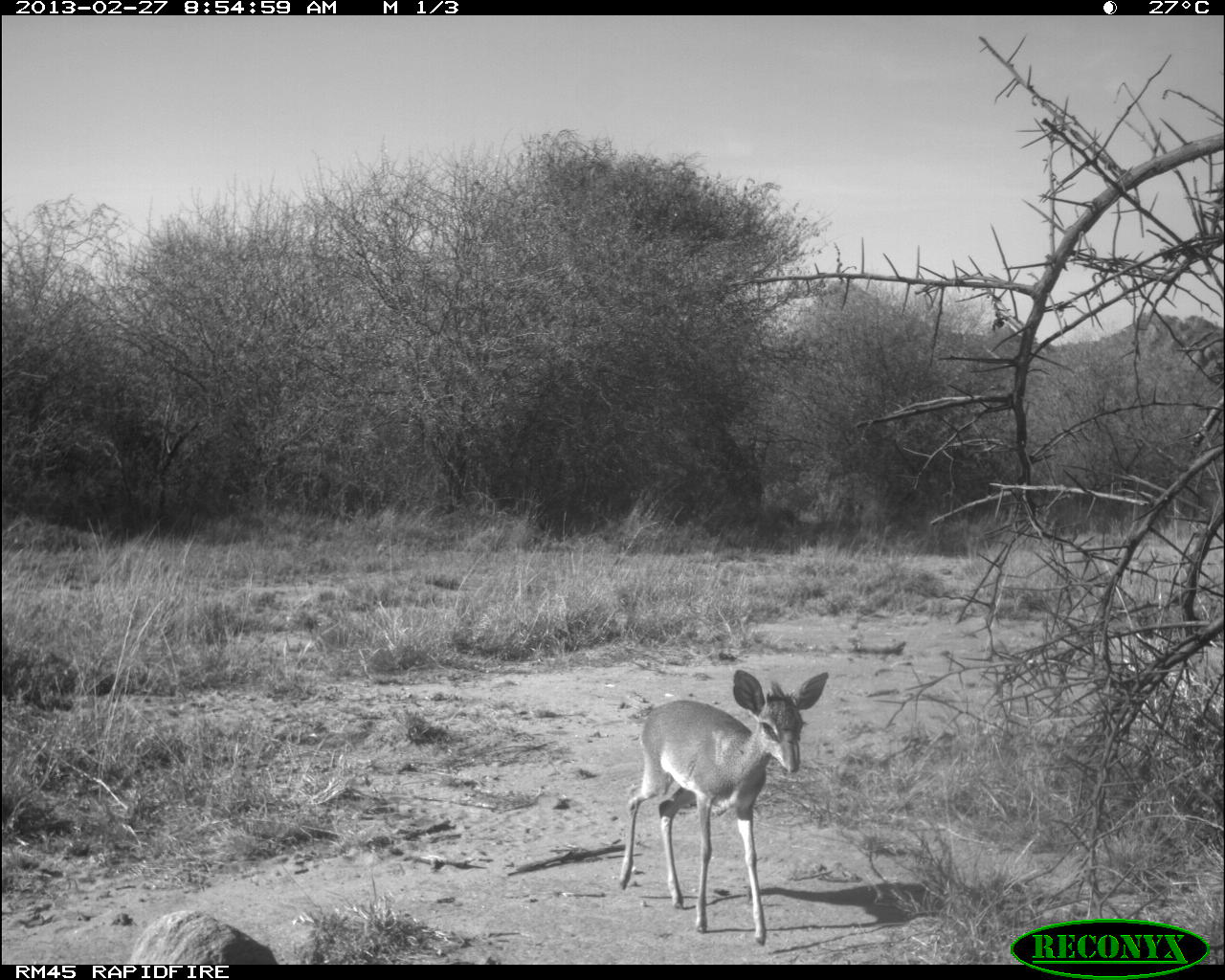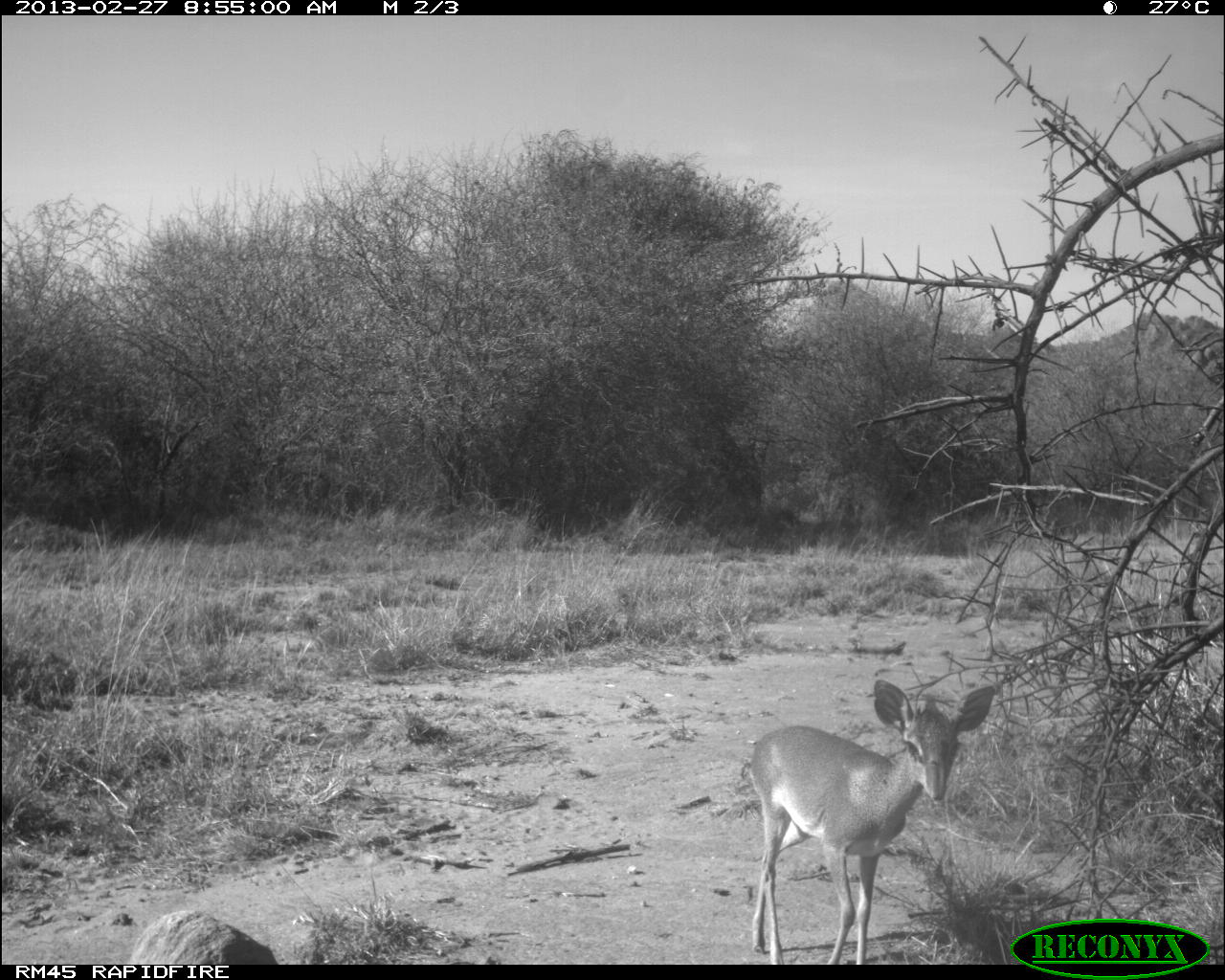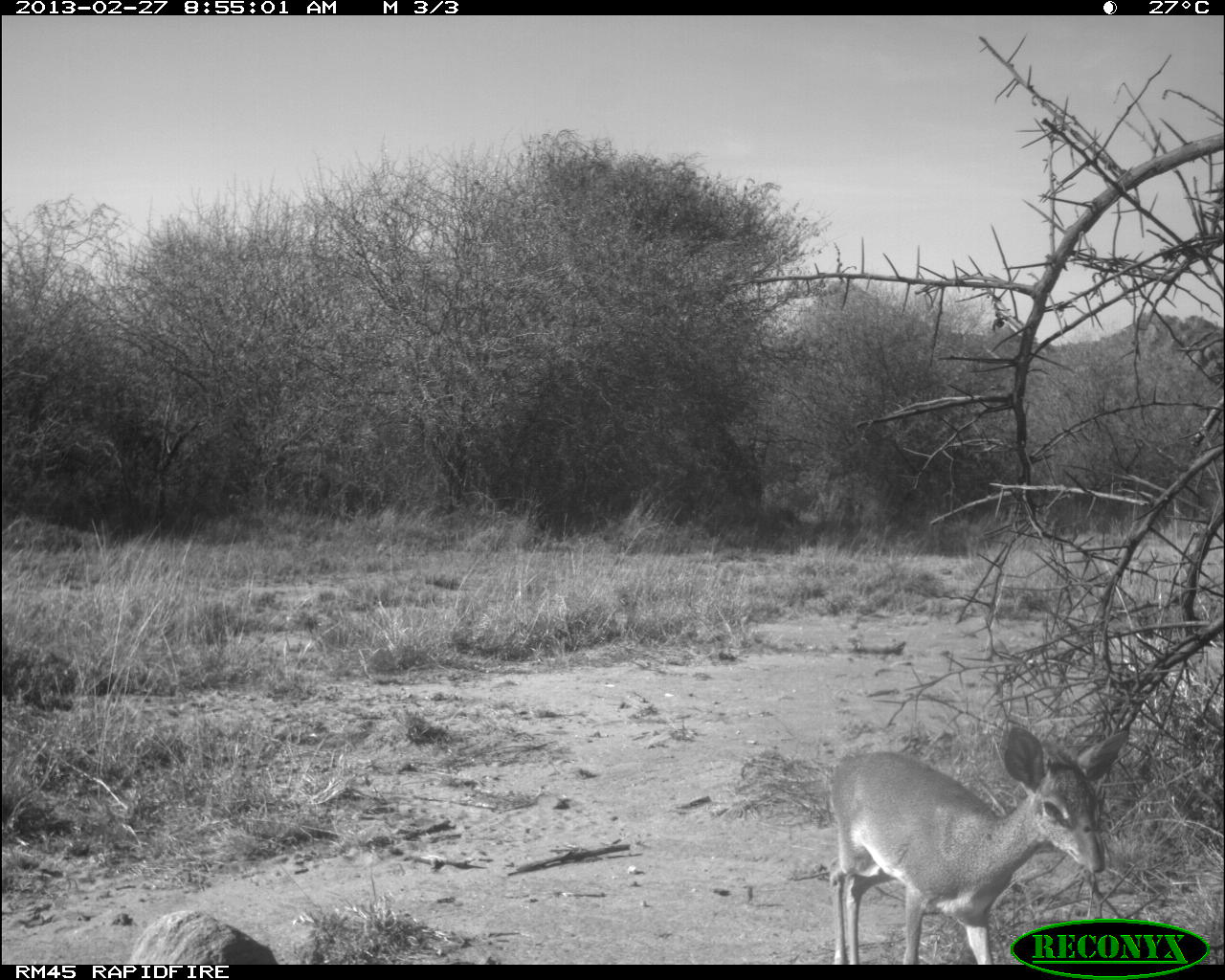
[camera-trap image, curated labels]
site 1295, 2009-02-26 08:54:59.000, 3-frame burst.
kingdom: Animalia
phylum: Chordata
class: Mammalia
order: Artiodactyla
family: Bovidae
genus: Madoqua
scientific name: Madoqua guentheri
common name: günther's dik-dik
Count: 1.